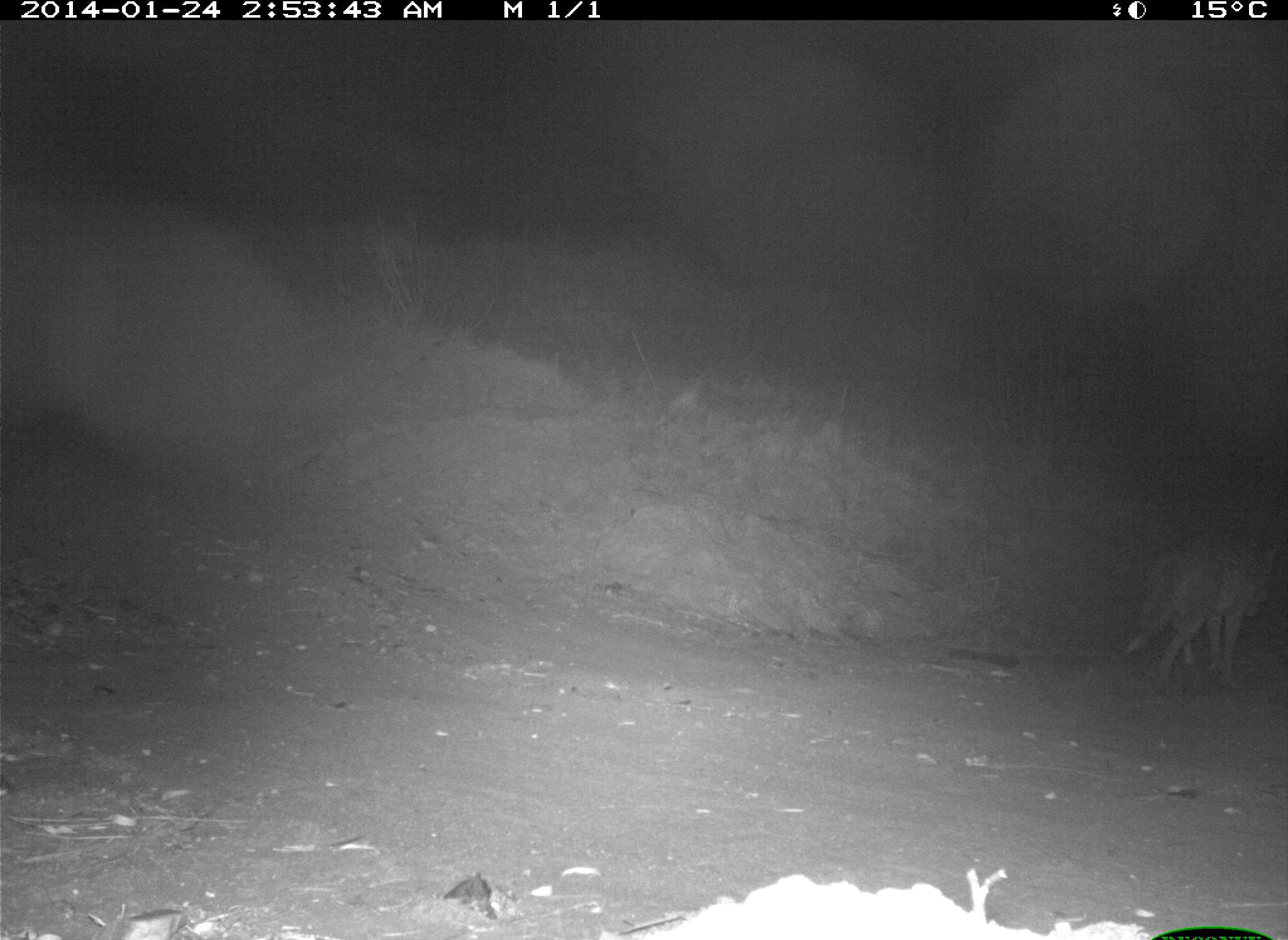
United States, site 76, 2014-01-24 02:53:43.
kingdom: Animalia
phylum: Chordata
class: Mammalia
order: Carnivora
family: Canidae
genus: Canis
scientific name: Canis latrans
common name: coyote